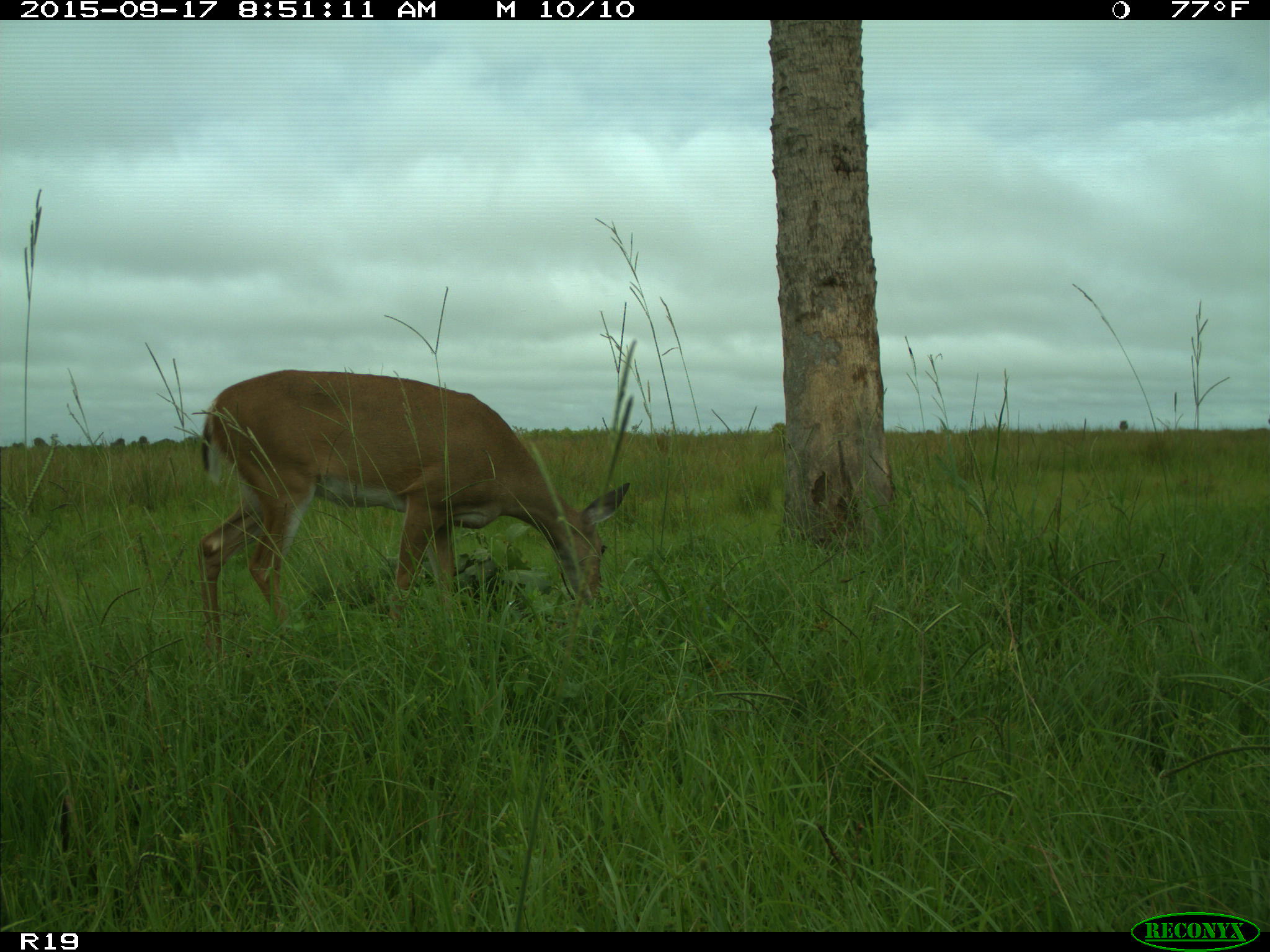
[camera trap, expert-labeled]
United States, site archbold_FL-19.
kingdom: Animalia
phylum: Chordata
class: Mammalia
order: Artiodactyla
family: Cervidae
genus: Odocoileus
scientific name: Odocoileus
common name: deer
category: unidentified deer